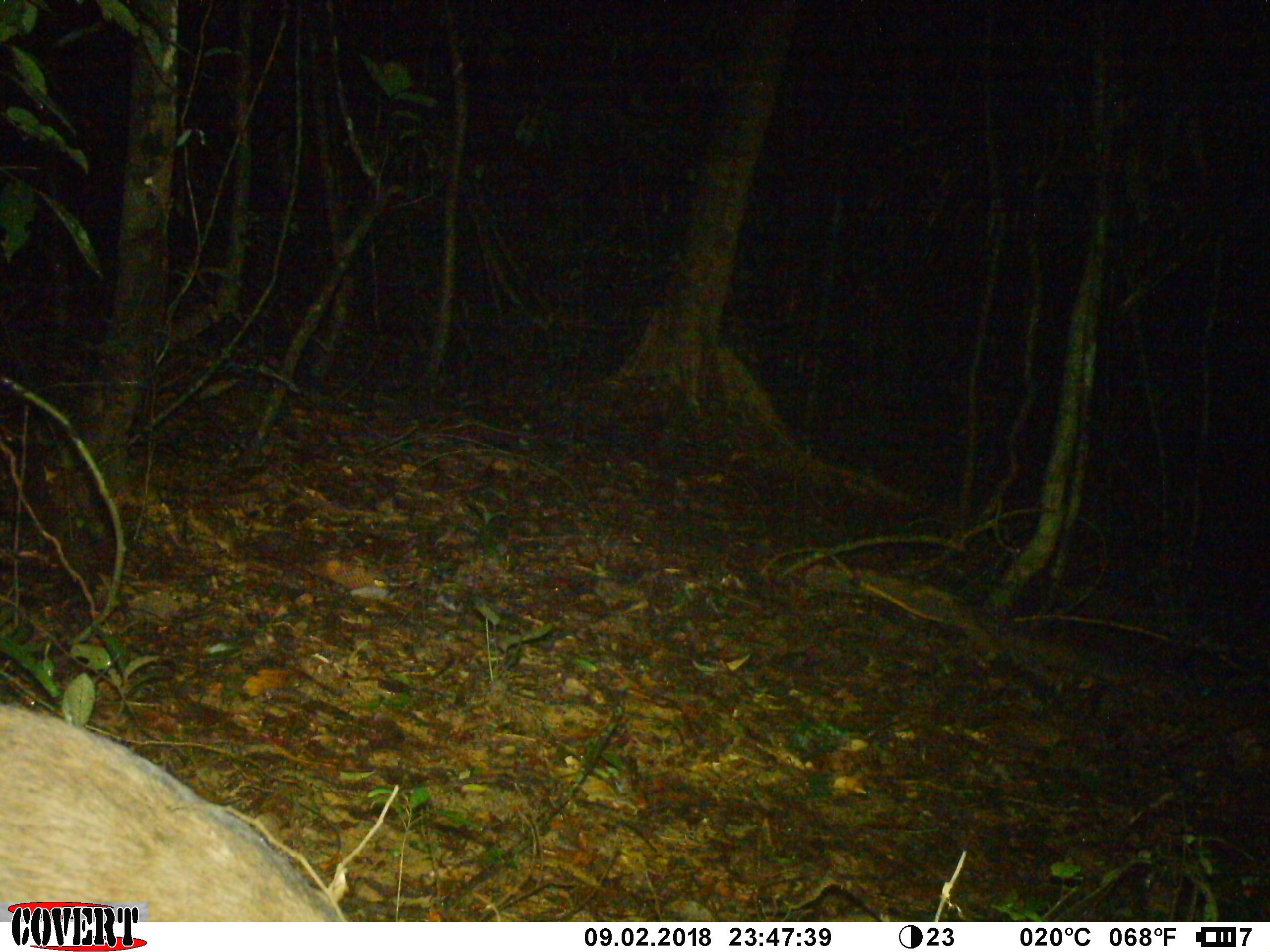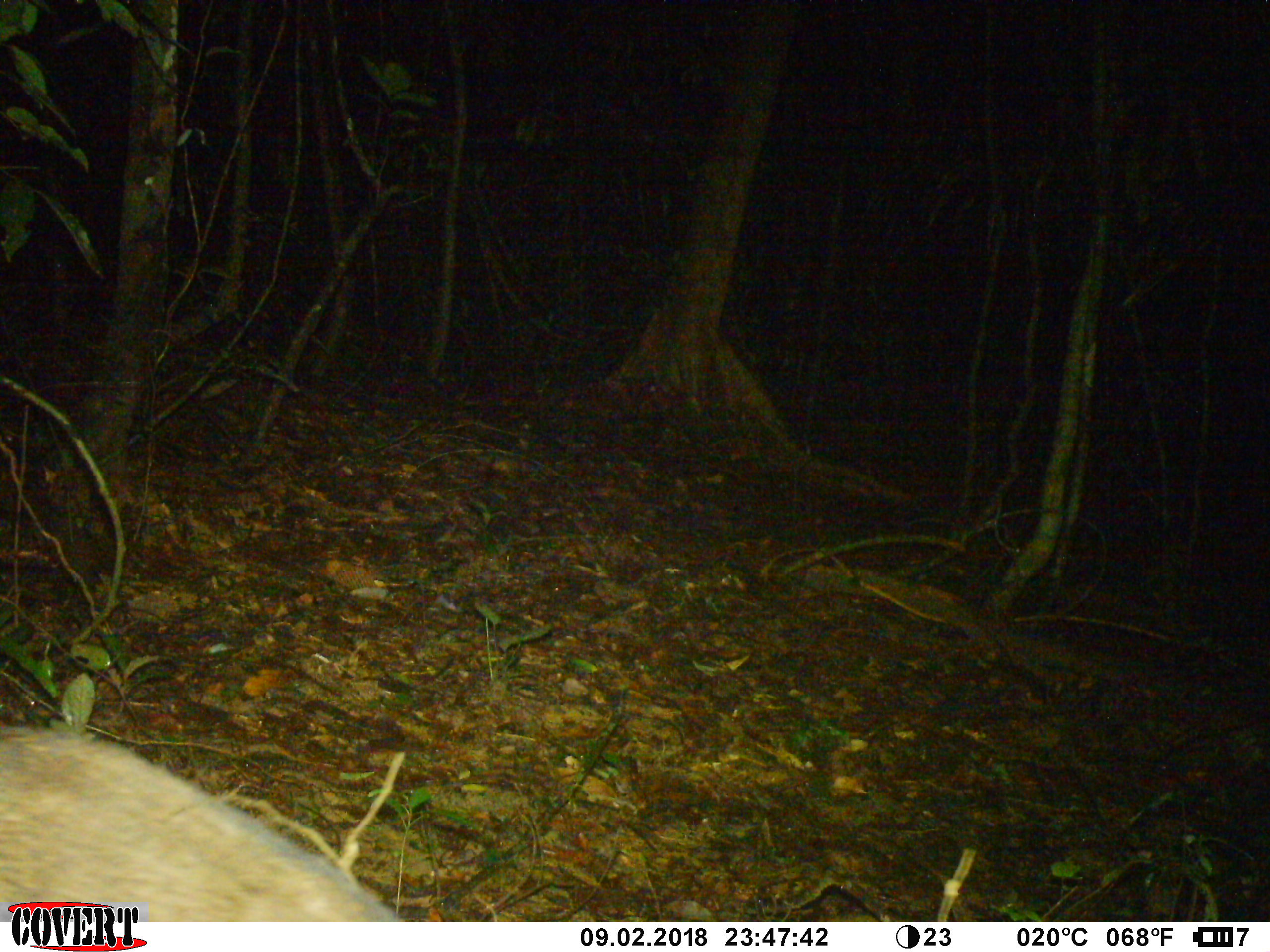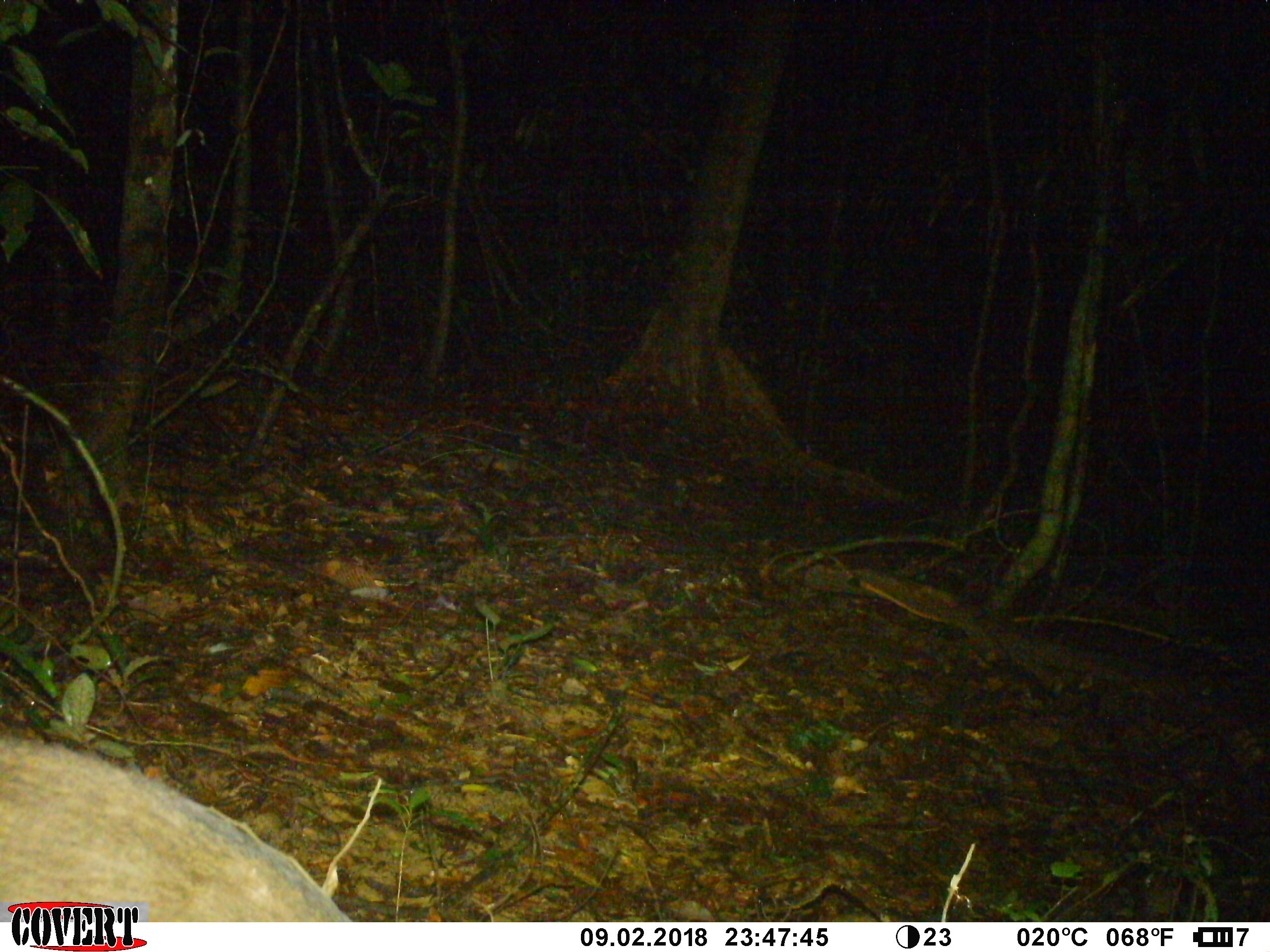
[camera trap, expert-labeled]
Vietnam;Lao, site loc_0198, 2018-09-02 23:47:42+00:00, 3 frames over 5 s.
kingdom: Animalia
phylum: Chordata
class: Mammalia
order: Artiodactyla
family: Suidae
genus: Sus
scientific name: Sus scrofa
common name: eurasian wild pig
Eurasian wild pig (Sus scrofa). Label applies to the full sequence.